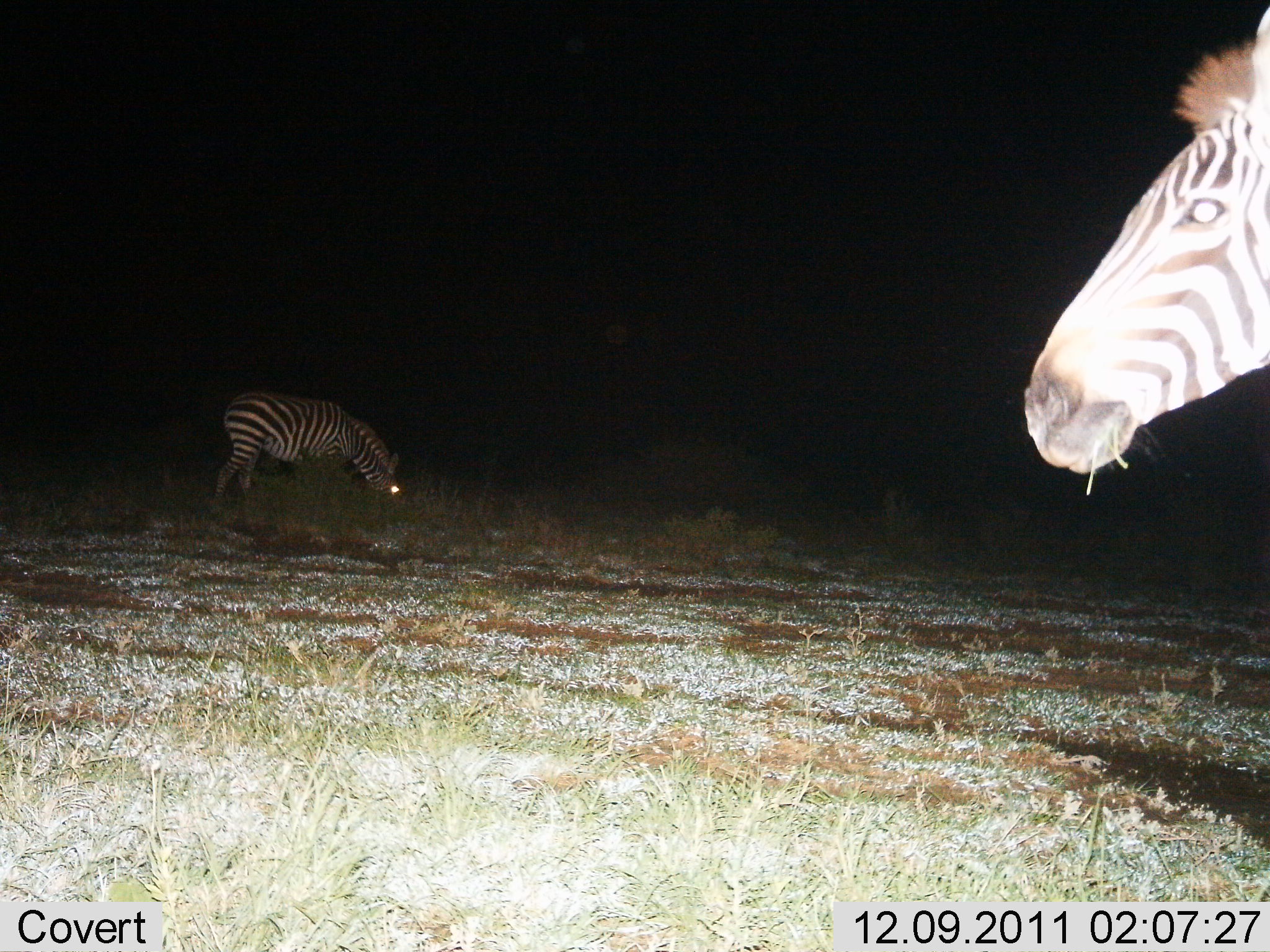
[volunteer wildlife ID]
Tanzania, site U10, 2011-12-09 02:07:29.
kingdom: Animalia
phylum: Chordata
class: Mammalia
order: Perissodactyla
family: Equidae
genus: Equus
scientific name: Equus quagga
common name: plains zebra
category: zebra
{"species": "zebra (plains zebra) (Equus quagga)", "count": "2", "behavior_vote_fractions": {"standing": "80%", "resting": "0%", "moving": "0%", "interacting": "0%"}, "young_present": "0%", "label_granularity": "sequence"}